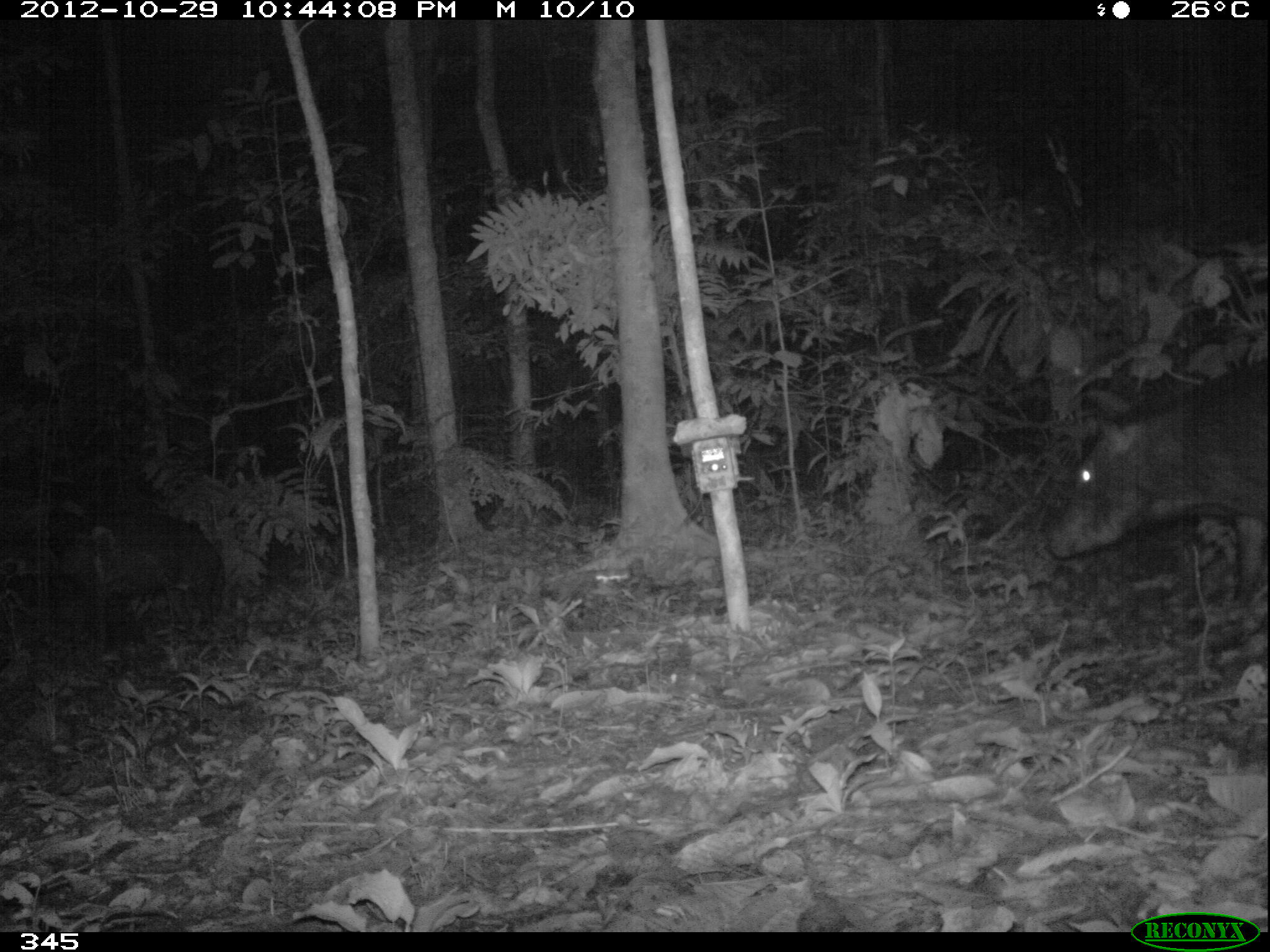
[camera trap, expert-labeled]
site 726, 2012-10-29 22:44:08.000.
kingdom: Animalia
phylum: Chordata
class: Mammalia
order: Artiodactyla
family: Tayassuidae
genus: Tayassu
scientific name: Tayassu pecari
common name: white-lipped peccary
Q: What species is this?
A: Tayassu pecari (white-lipped peccary).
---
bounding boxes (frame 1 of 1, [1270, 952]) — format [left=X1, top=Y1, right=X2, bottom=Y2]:
tayassu pecari: [left=1041, top=354, right=1270, bottom=608]; [left=52, top=506, right=222, bottom=648]